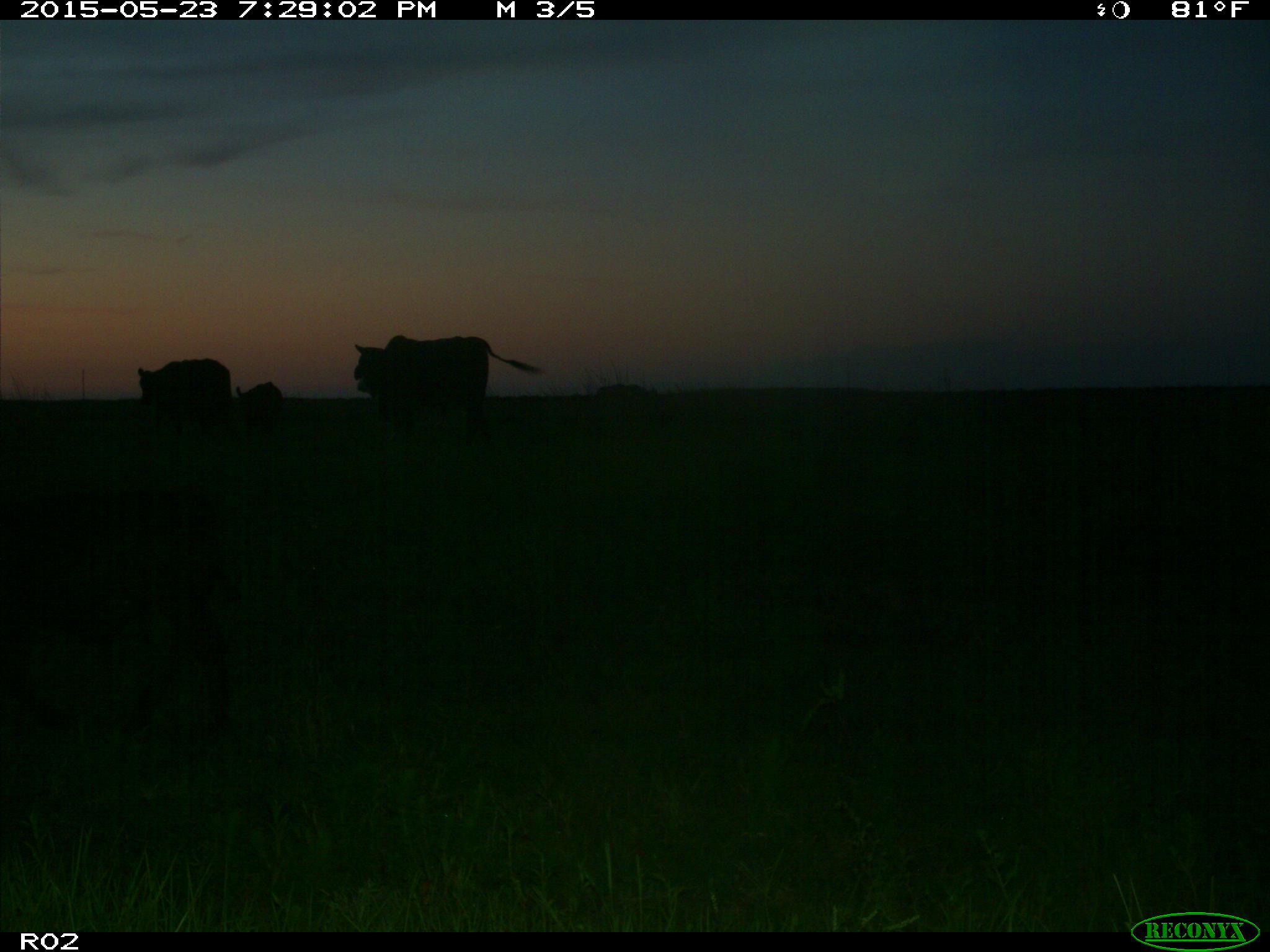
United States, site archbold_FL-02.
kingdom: Animalia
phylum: Chordata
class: Mammalia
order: Artiodactyla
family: Bovidae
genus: Bos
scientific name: Bos taurus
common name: domestic cow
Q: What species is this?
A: Bos taurus (domestic cow).